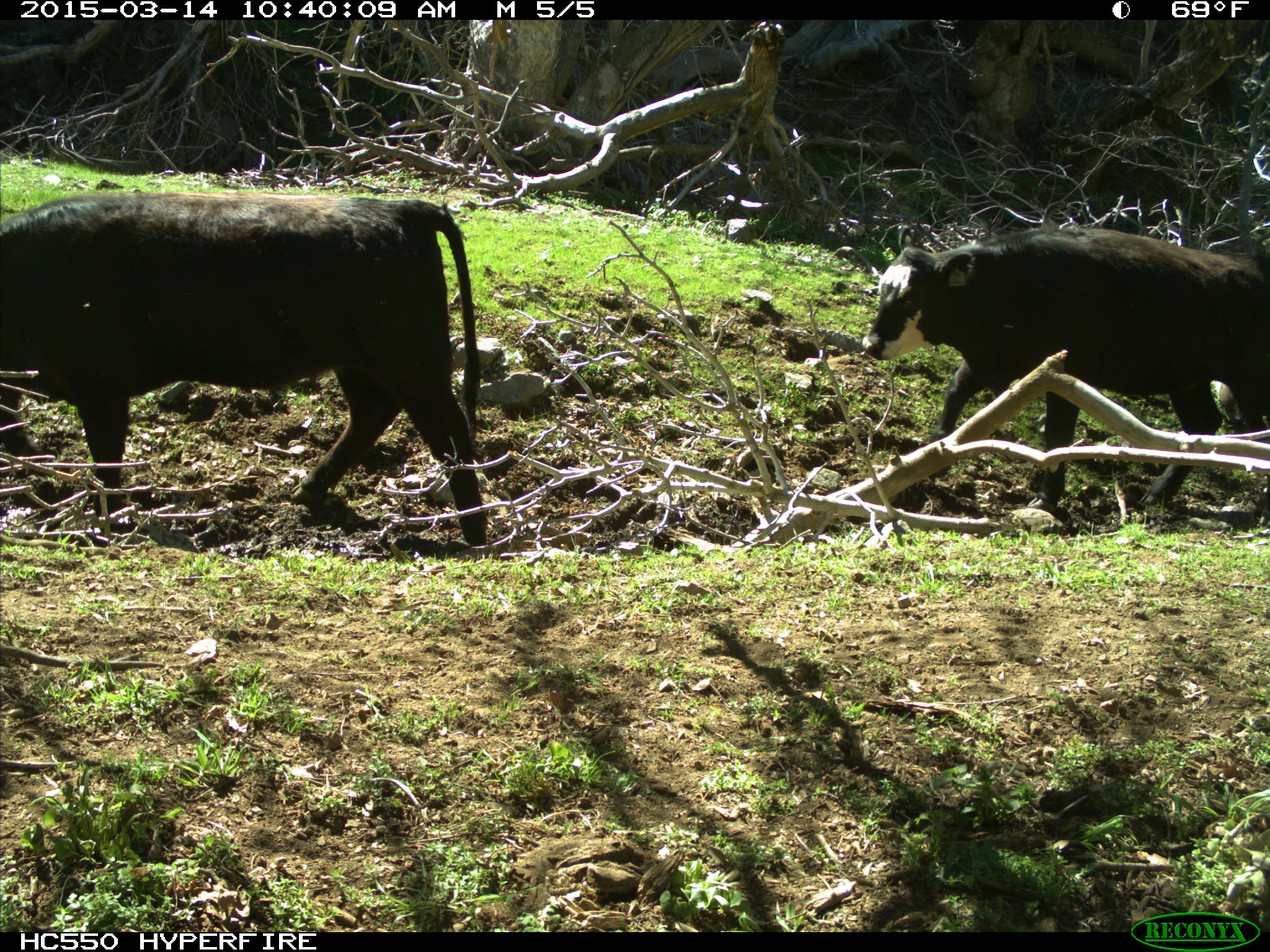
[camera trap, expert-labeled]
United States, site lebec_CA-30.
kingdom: Animalia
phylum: Chordata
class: Mammalia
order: Artiodactyla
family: Bovidae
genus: Bos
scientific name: Bos taurus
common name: domestic cow